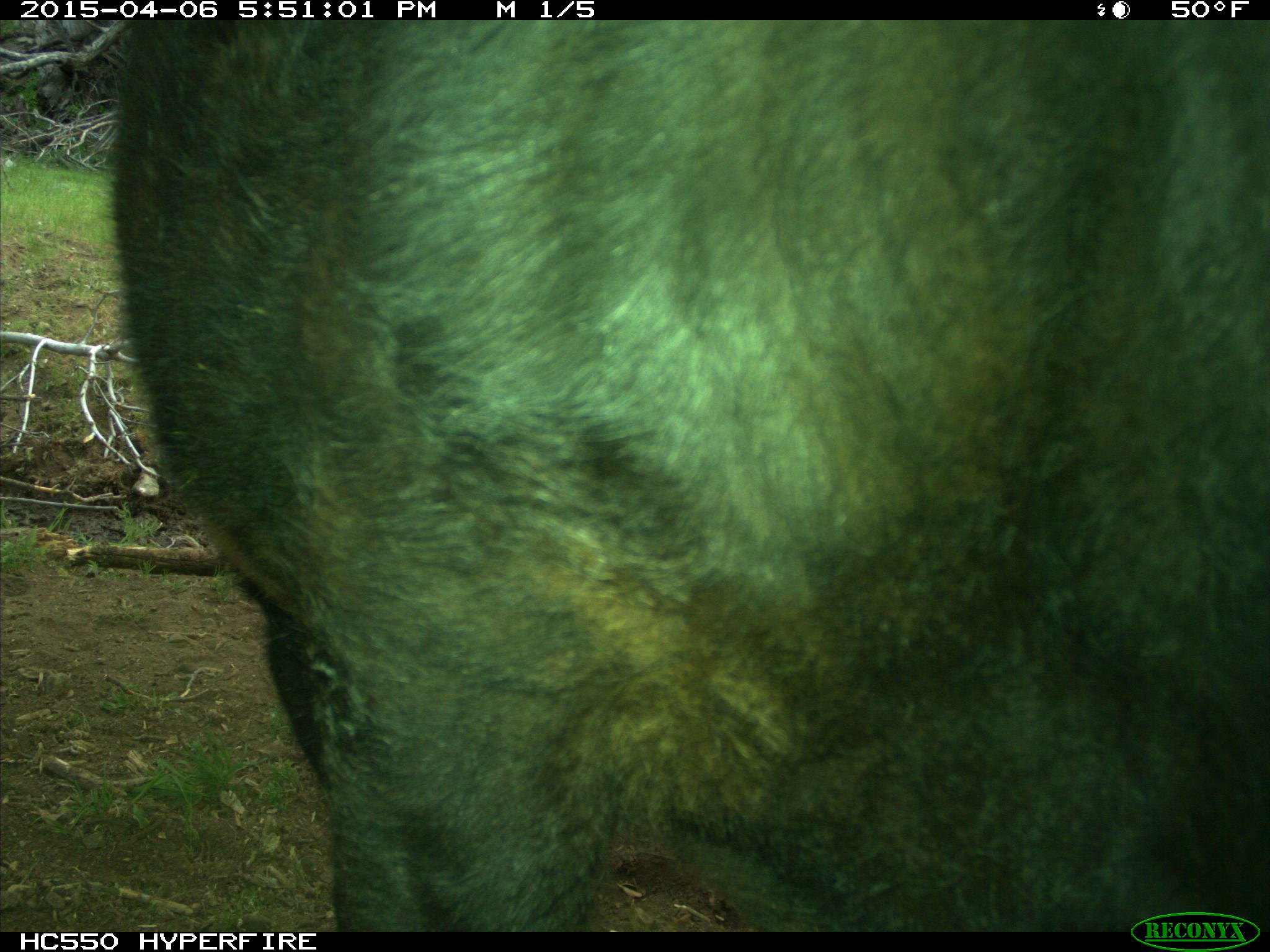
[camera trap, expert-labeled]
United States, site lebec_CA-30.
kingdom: Animalia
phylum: Chordata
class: Mammalia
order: Artiodactyla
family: Bovidae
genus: Bos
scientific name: Bos taurus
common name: domestic cow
Bos taurus (domestic cow).